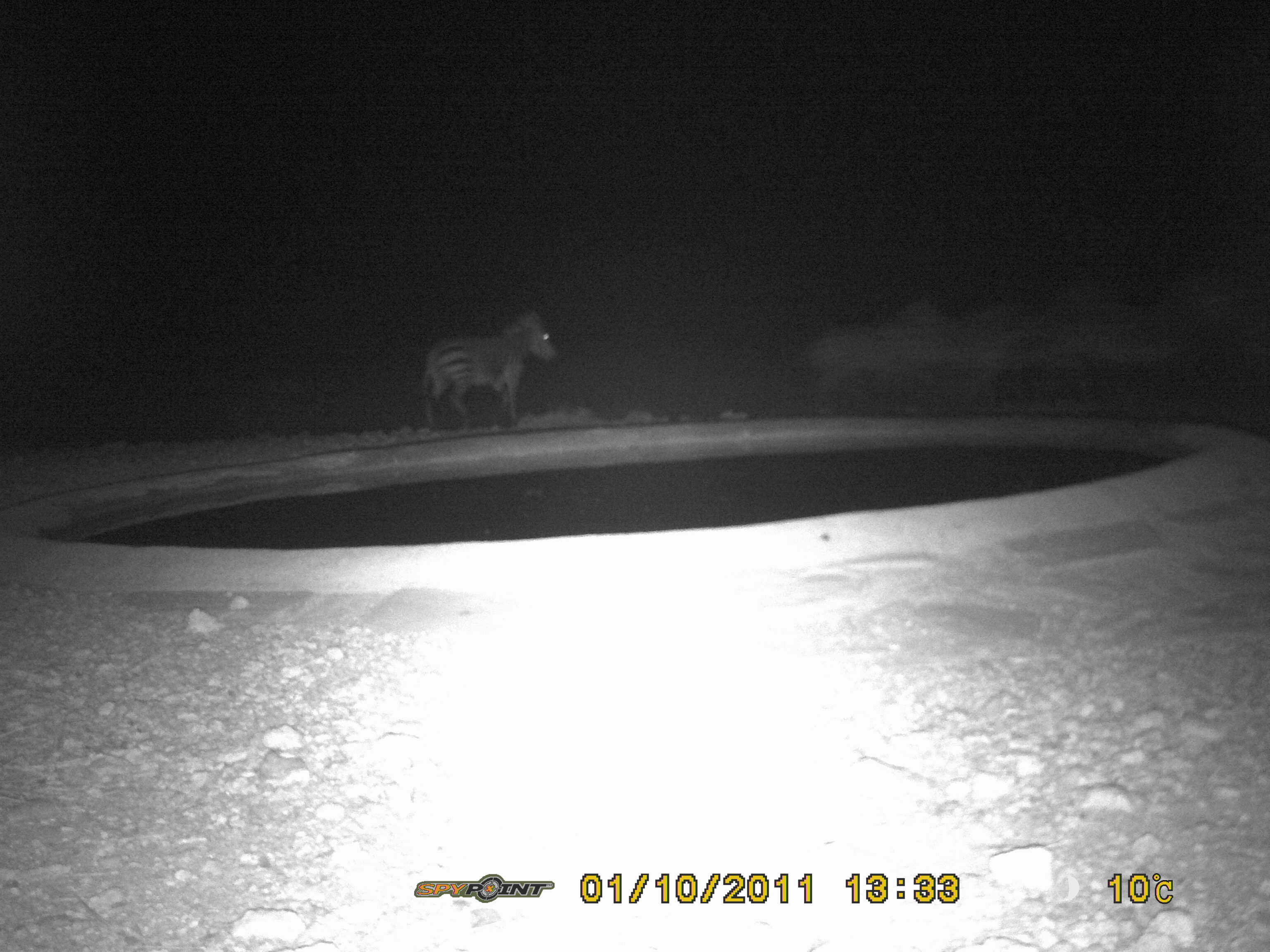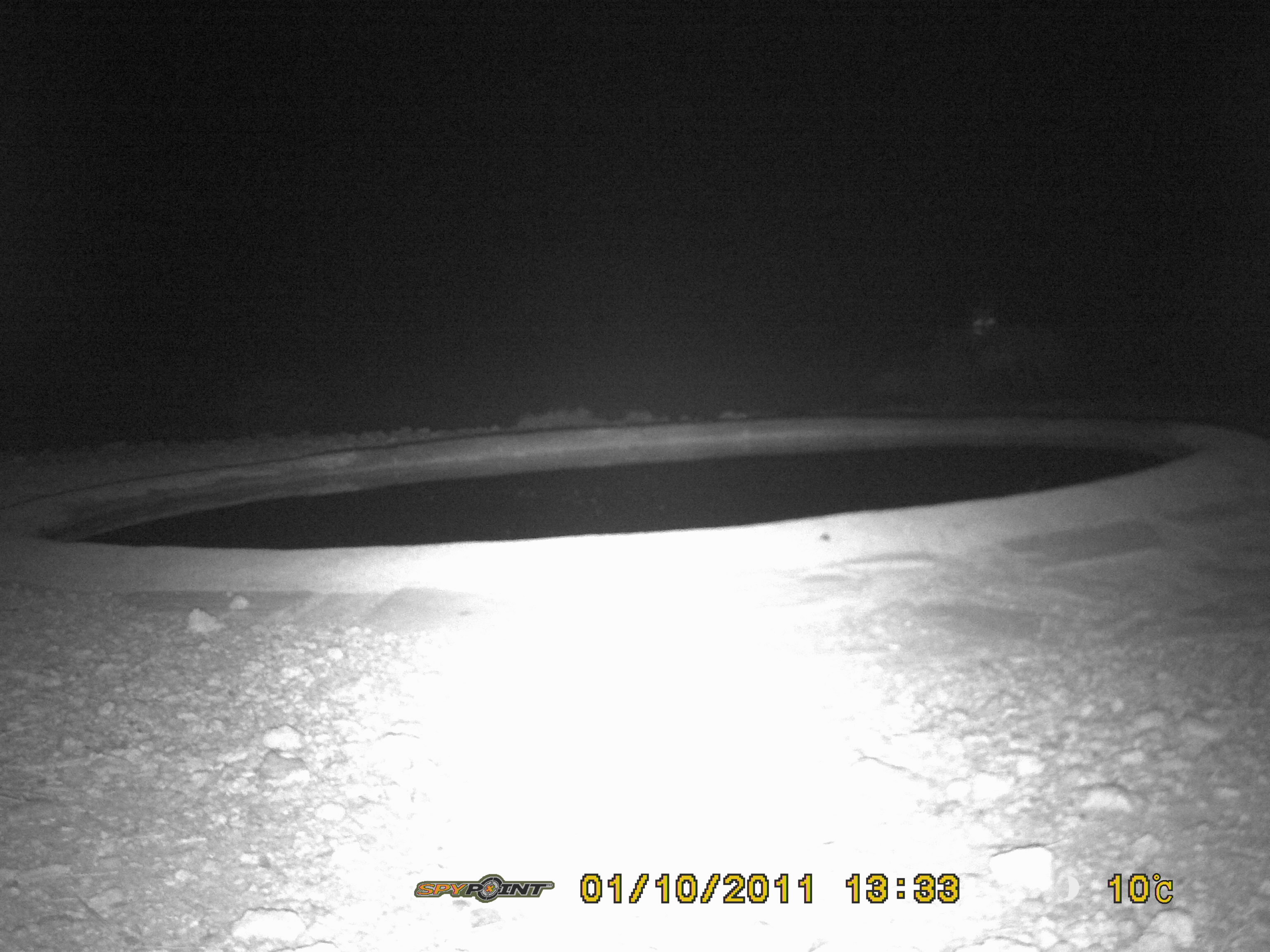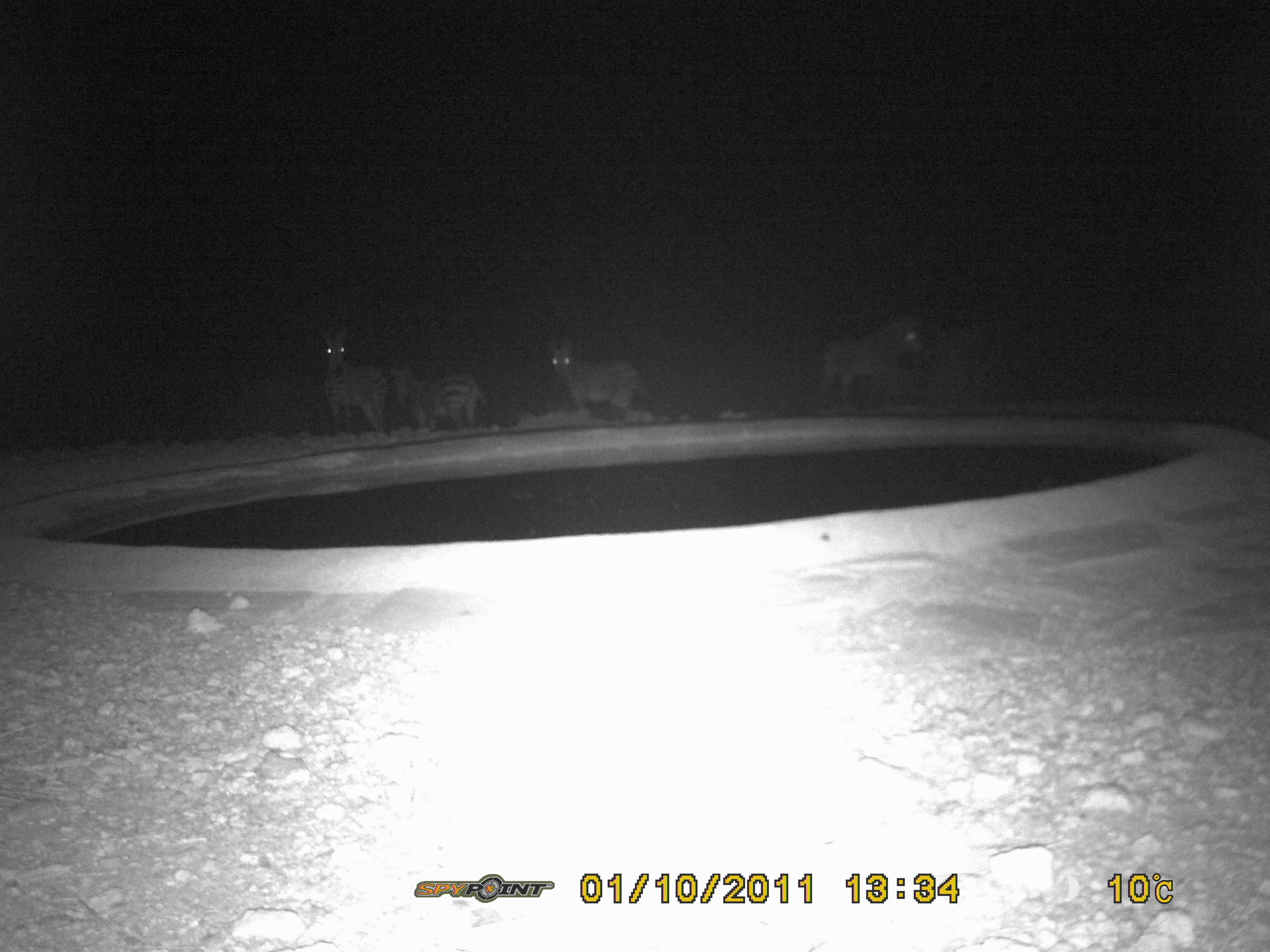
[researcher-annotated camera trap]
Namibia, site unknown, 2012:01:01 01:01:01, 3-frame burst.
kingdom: Animalia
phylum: Chordata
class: Mammalia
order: Perissodactyla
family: Equidae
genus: Equus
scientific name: Equus zebra hartmannae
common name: hartmann's mountain zebra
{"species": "Equus zebra hartmannae (hartmann's mountain zebra)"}